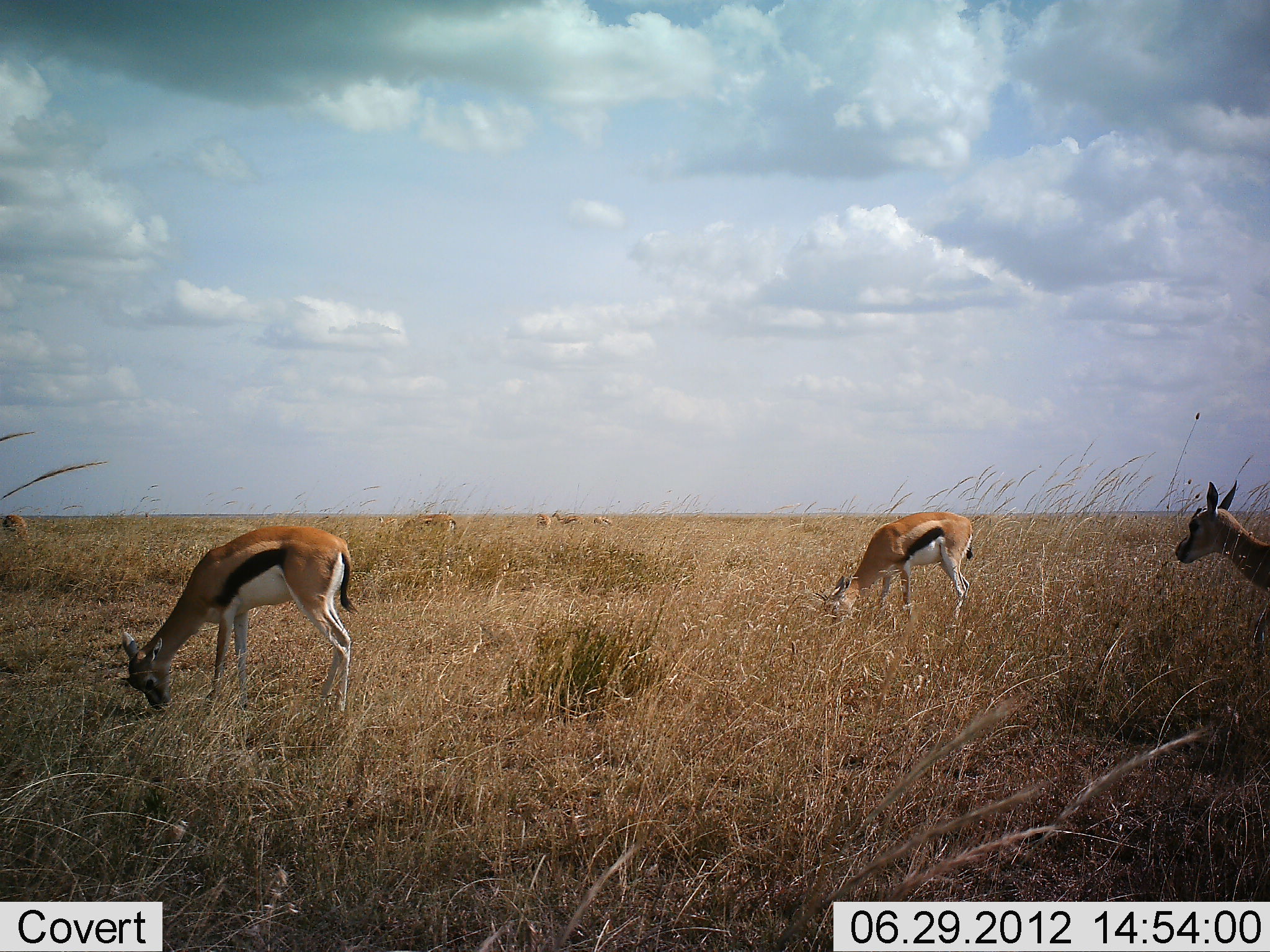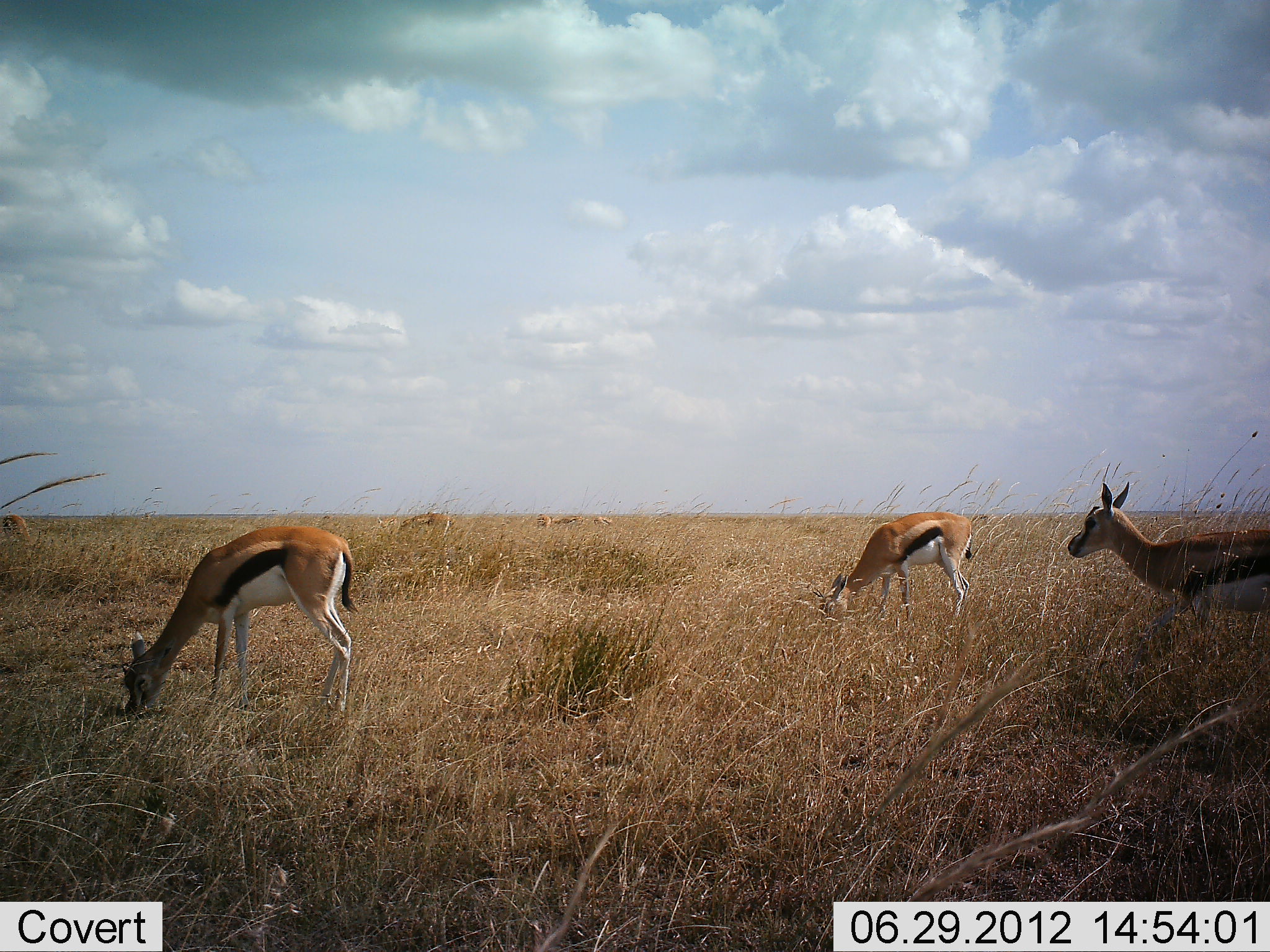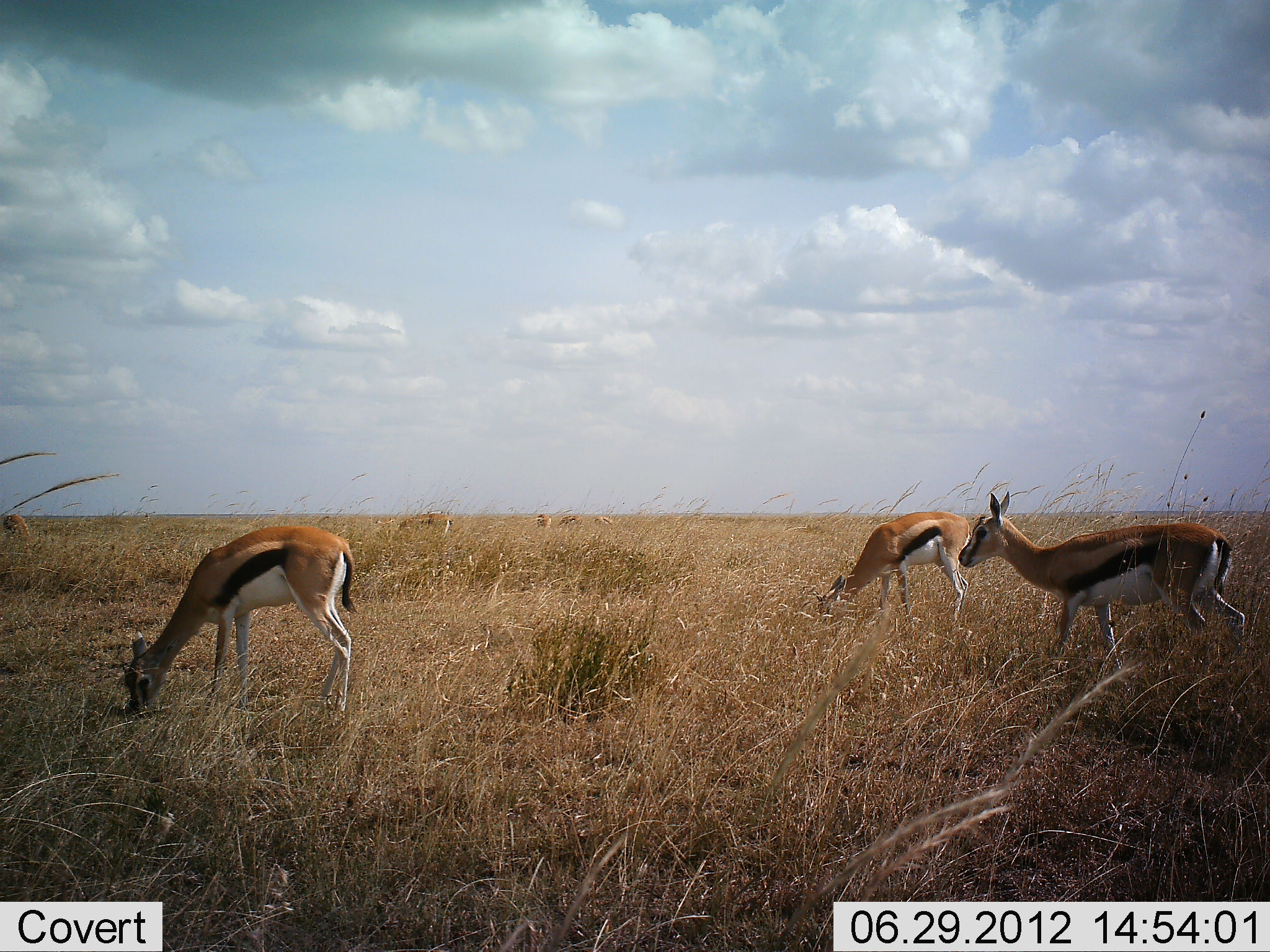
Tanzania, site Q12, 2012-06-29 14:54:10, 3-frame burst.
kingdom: Animalia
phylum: Chordata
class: Mammalia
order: Artiodactyla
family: Bovidae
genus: Eudorcas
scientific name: Eudorcas thomsonii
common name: thomson's gazelle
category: gazellethomsons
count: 3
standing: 40%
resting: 0%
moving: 70%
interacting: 0%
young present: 0%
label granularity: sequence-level